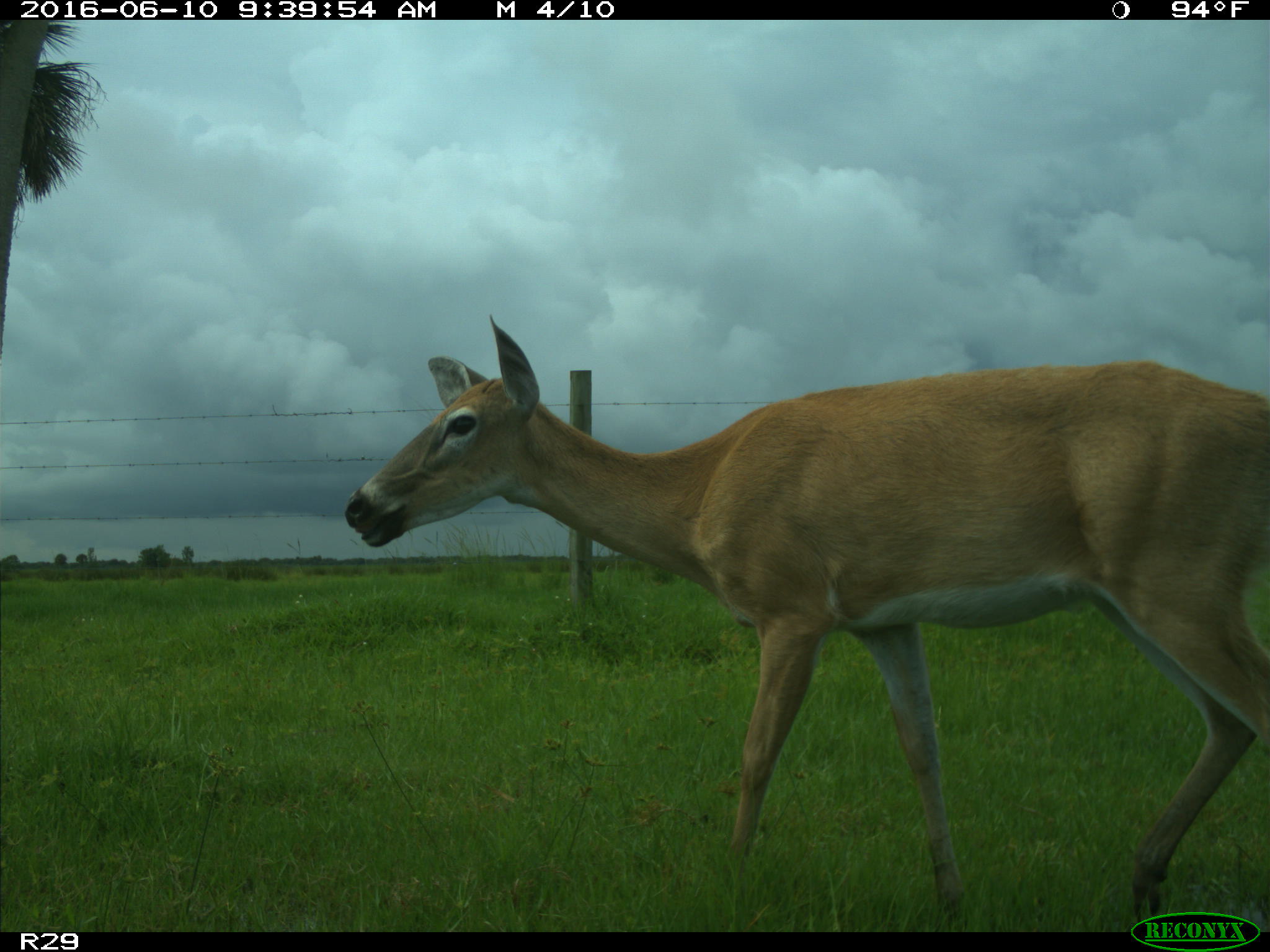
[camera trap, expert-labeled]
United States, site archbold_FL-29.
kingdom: Animalia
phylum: Chordata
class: Mammalia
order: Artiodactyla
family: Cervidae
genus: Odocoileus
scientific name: Odocoileus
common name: deer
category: unidentified deer